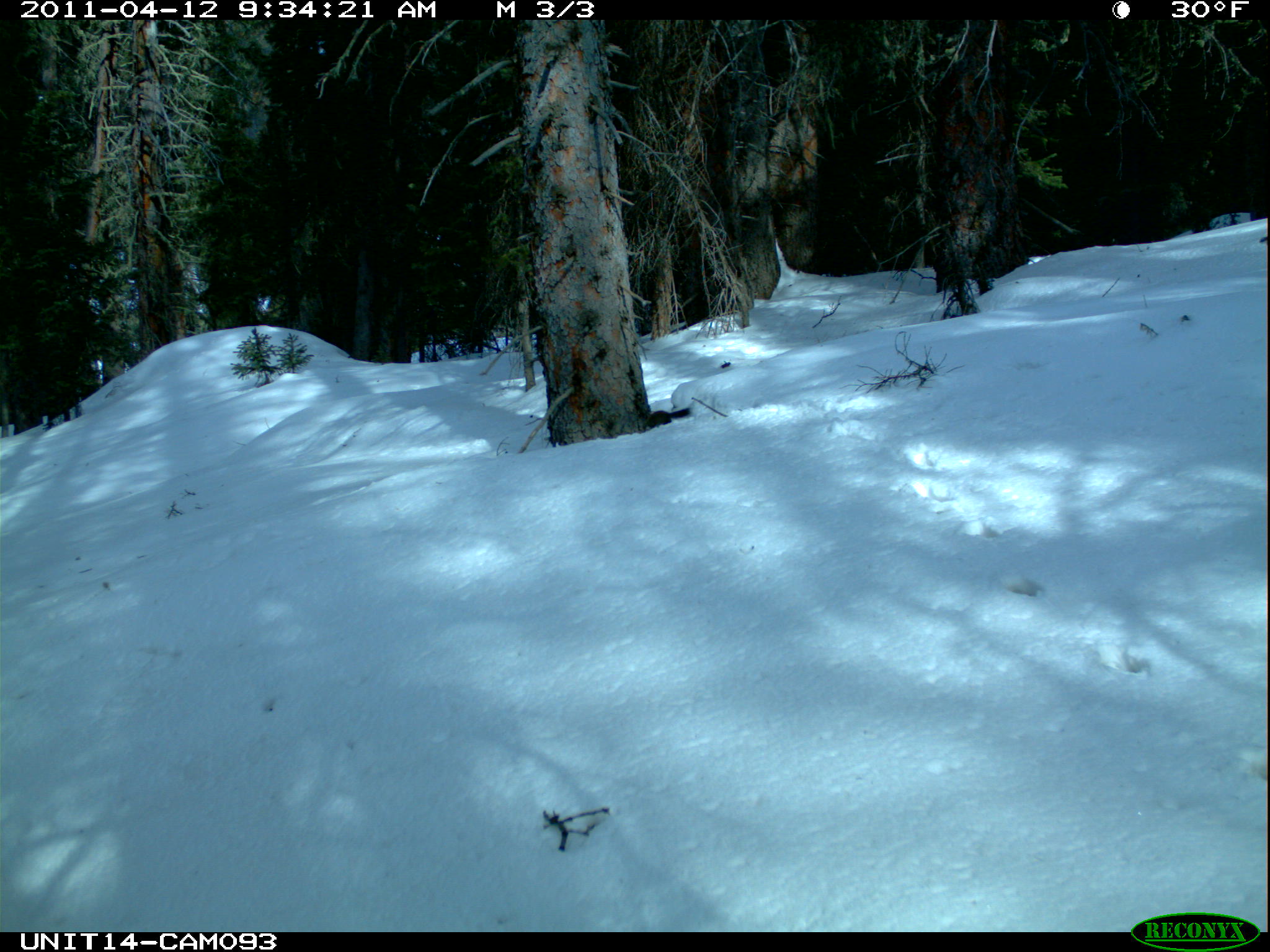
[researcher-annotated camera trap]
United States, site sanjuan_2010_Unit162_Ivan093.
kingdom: Animalia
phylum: Chordata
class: Mammalia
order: Rodentia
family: Sciuridae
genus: Tamiasciurus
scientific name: Tamiasciurus hudsonicus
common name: american red squirrel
Tamiasciurus hudsonicus (american red squirrel).